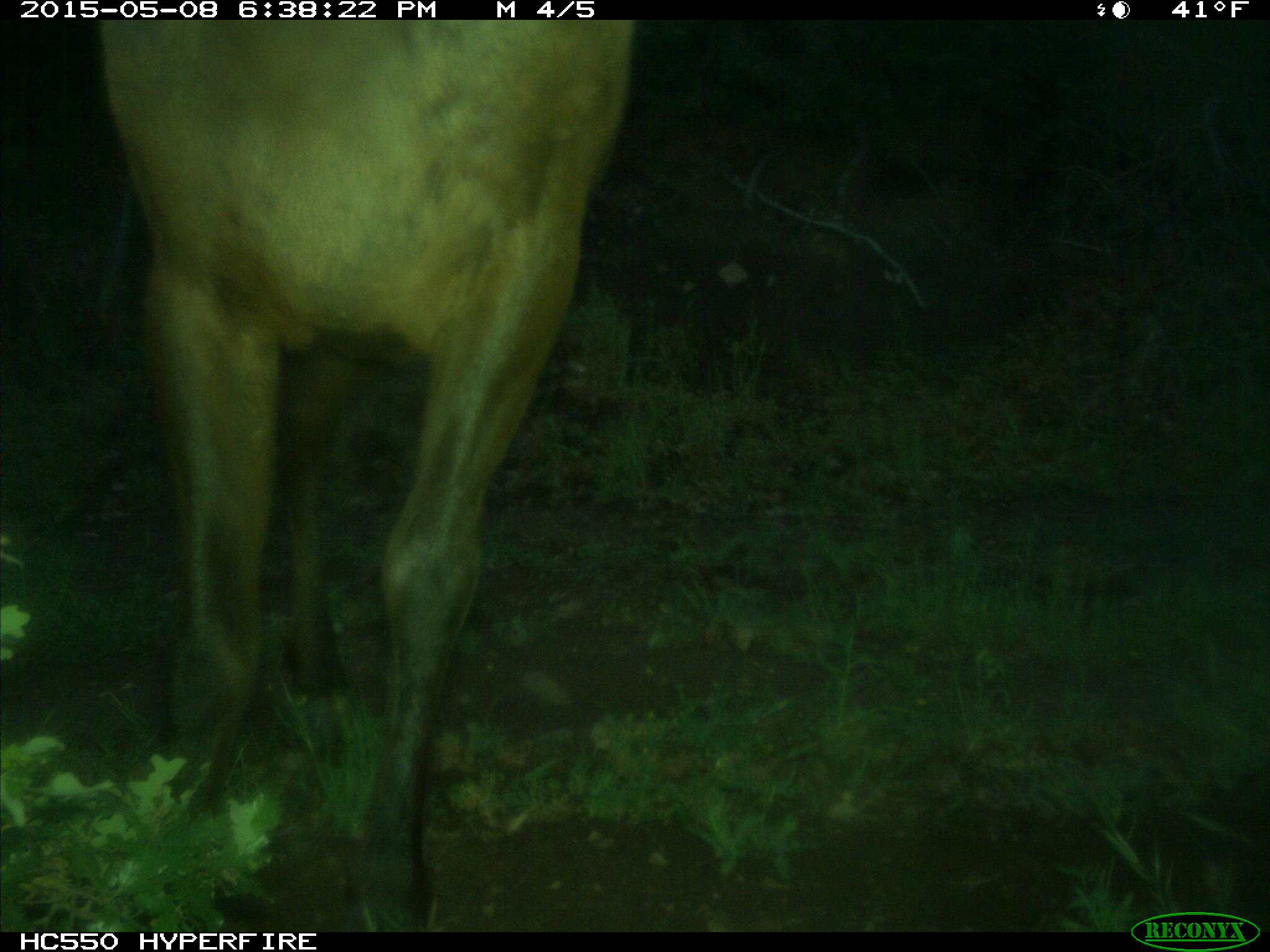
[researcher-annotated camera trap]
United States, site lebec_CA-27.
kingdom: Animalia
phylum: Chordata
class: Mammalia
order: Artiodactyla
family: Cervidae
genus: Cervus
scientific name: Cervus canadensis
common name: elk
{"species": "Cervus canadensis (elk)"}